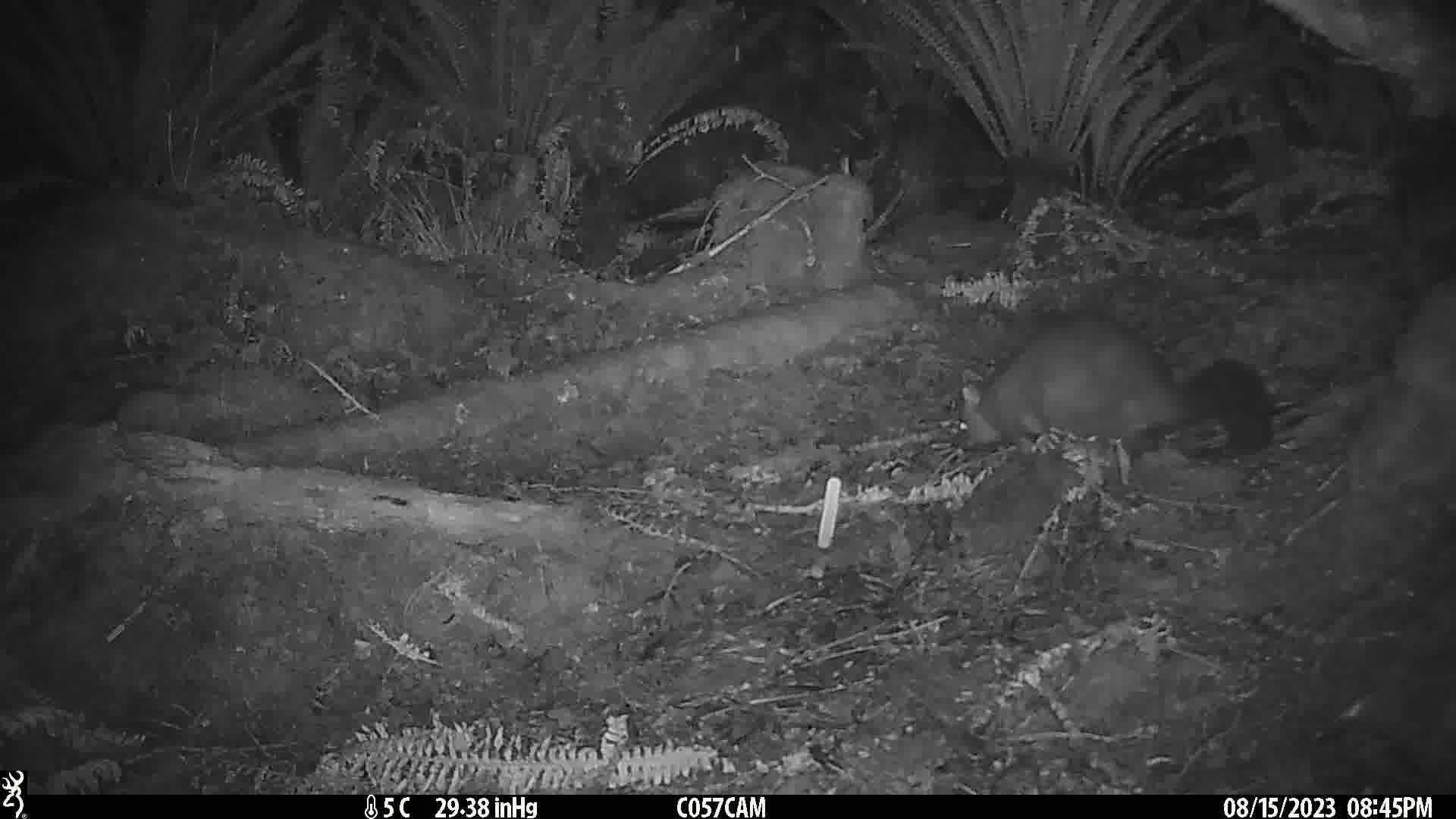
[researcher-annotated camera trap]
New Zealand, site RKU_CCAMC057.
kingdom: Animalia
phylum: Chordata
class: Mammalia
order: Diprotodontia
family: Phalangeridae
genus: Trichosurus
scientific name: Trichosurus vulpecula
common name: common brushtail possum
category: possum